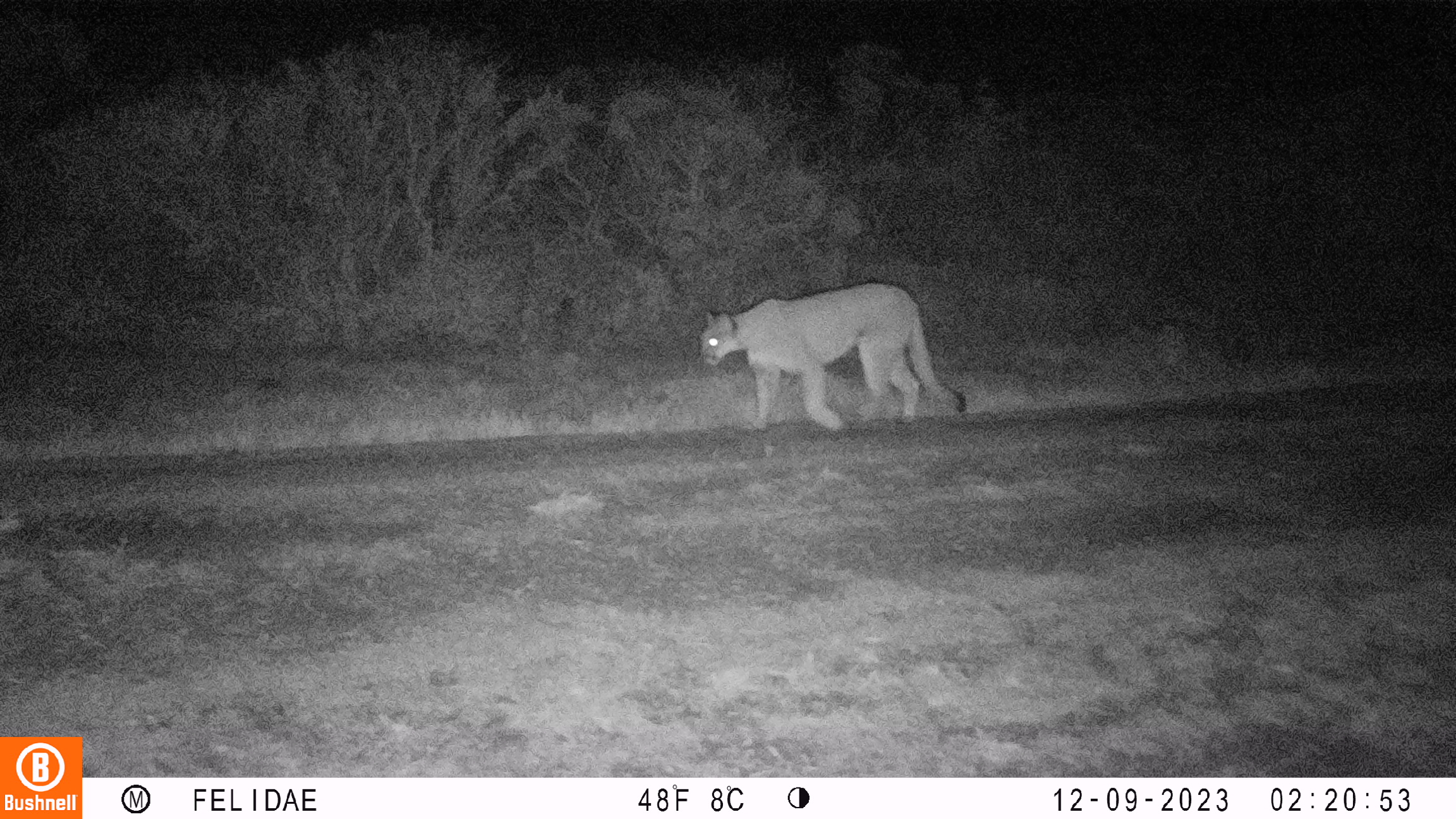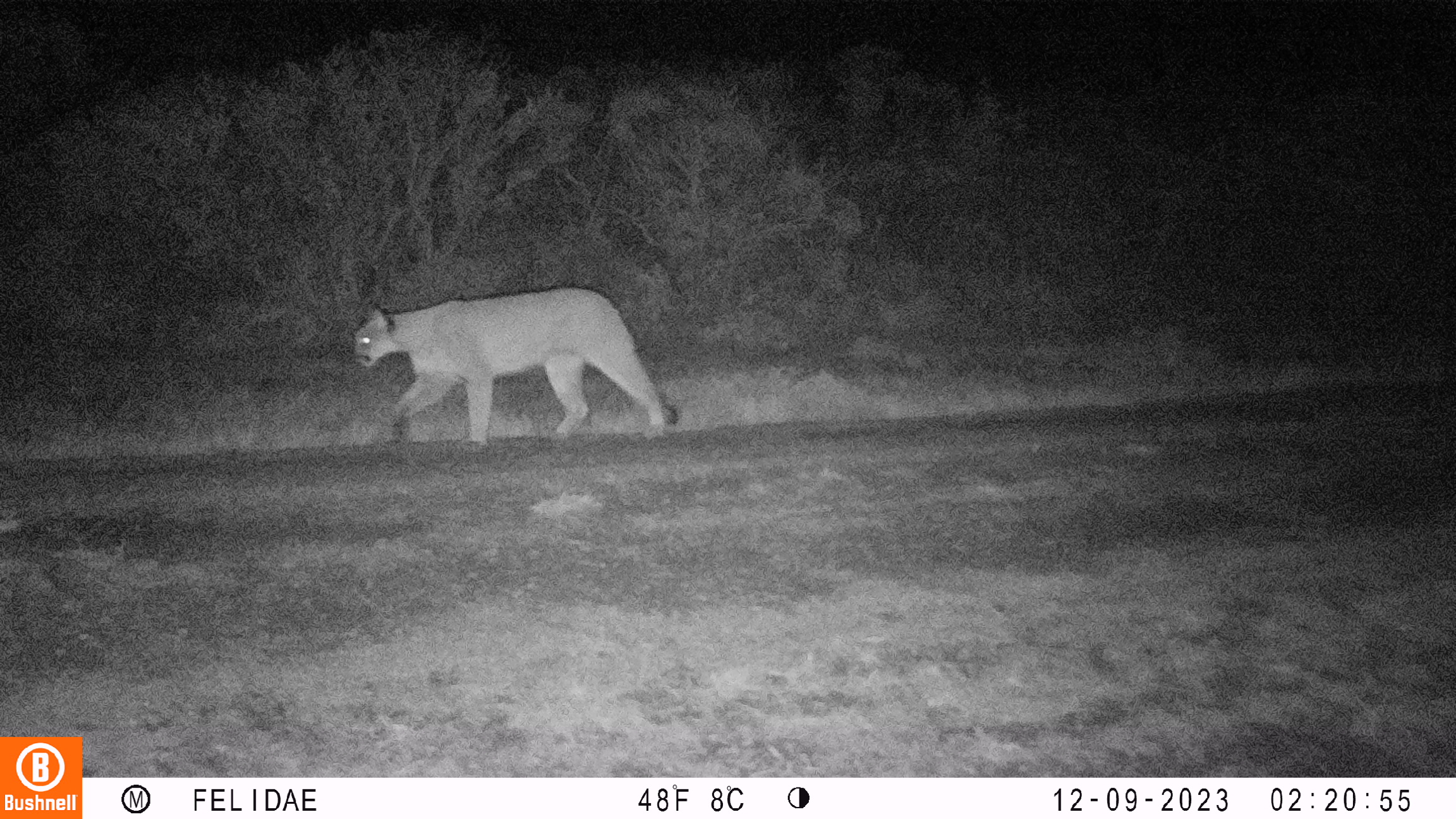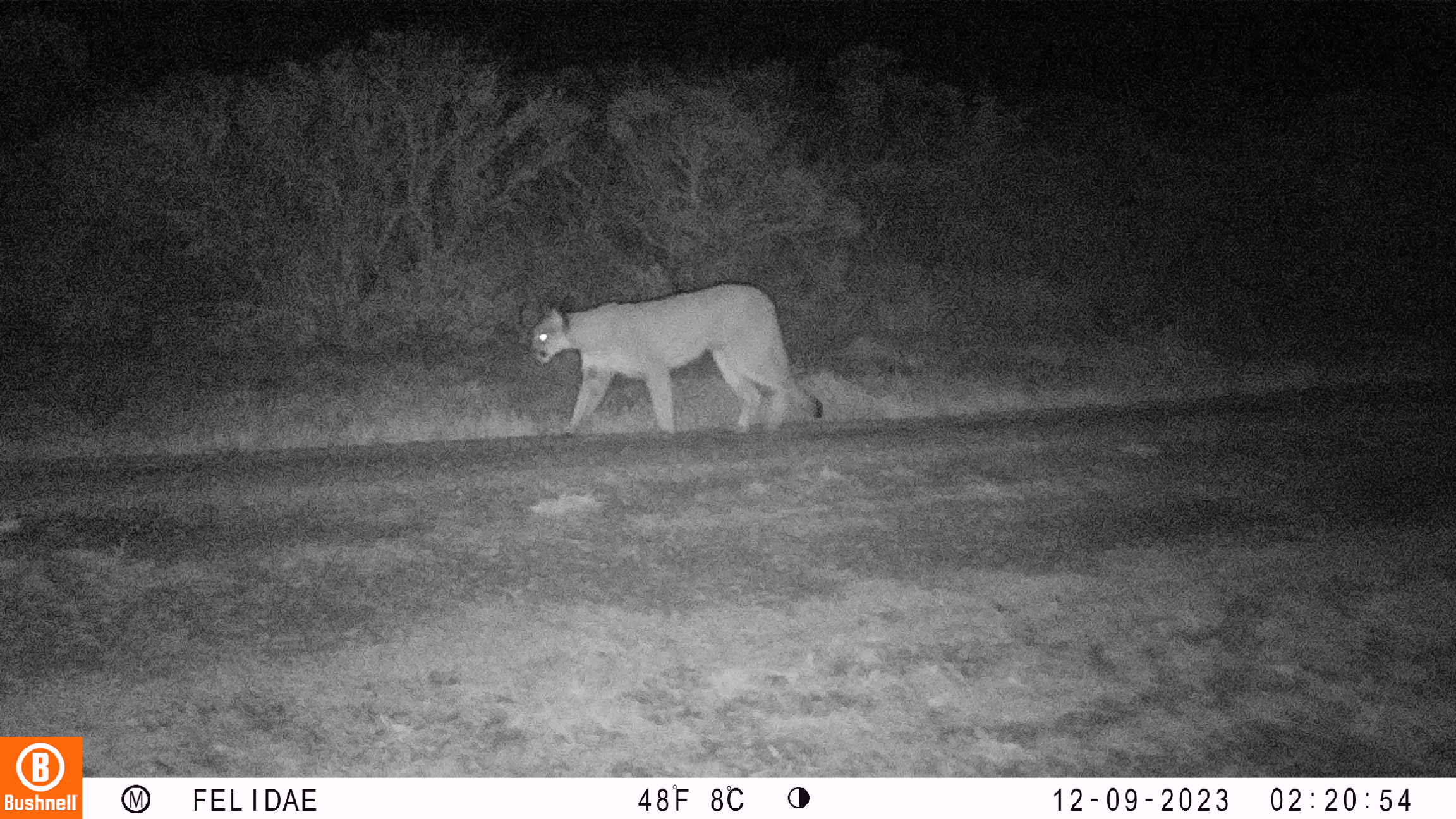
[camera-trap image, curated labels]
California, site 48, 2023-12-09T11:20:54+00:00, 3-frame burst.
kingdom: Animalia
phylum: Chordata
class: Mammalia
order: Carnivora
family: Felidae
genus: Puma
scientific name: Puma concolor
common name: puma